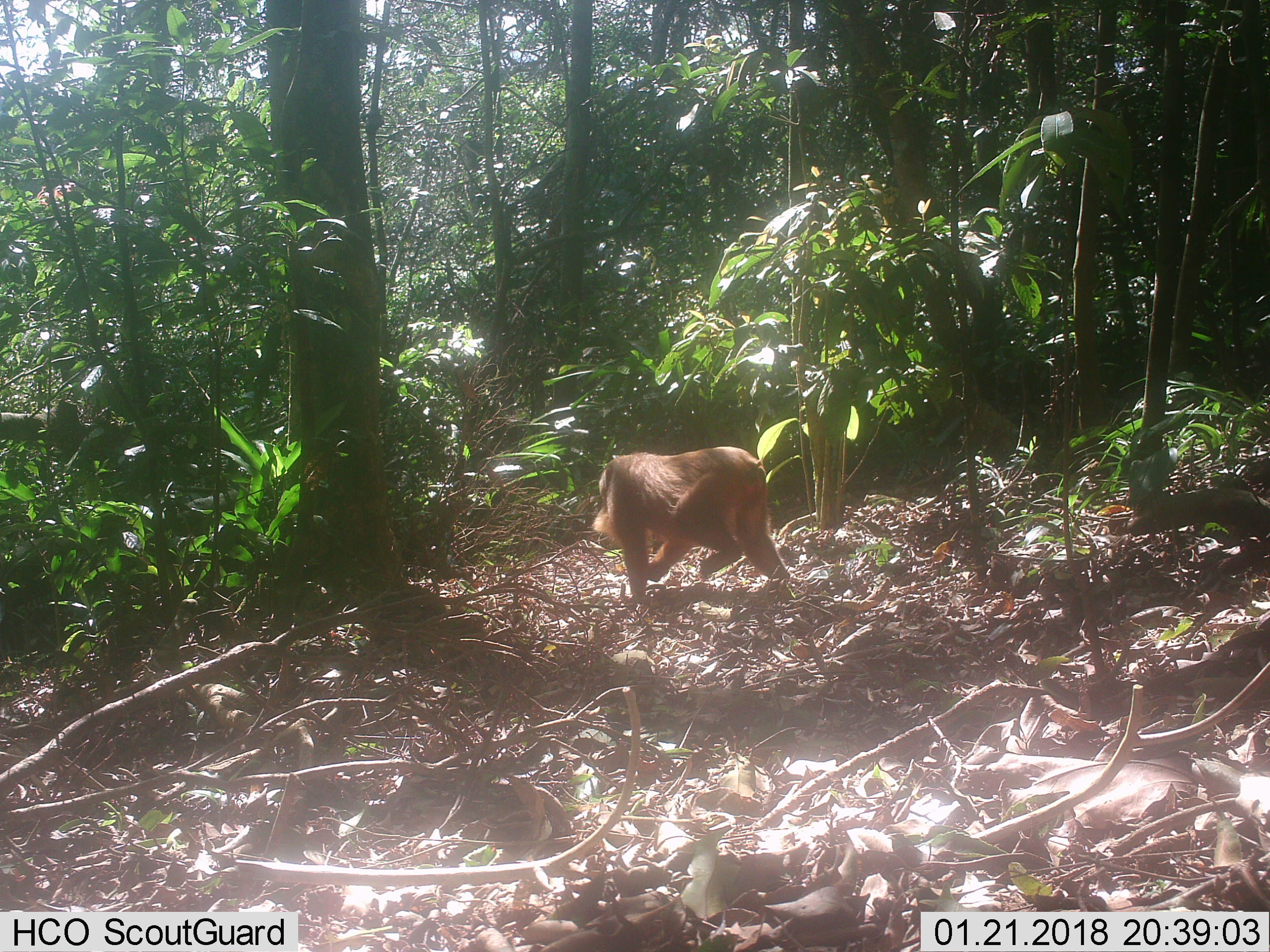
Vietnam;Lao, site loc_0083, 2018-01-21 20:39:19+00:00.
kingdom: Animalia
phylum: Chordata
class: Mammalia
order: Primates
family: Cercopithecidae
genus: Macaca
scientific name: Macaca arctoides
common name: stump-tailed macaque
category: stump tailed macaque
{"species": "stump tailed macaque (stump-tailed macaque) (Macaca arctoides)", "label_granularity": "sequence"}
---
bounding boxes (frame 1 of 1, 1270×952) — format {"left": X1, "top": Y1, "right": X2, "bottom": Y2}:
stump tailed macaque: {"left": 592, "top": 446, "right": 790, "bottom": 601}